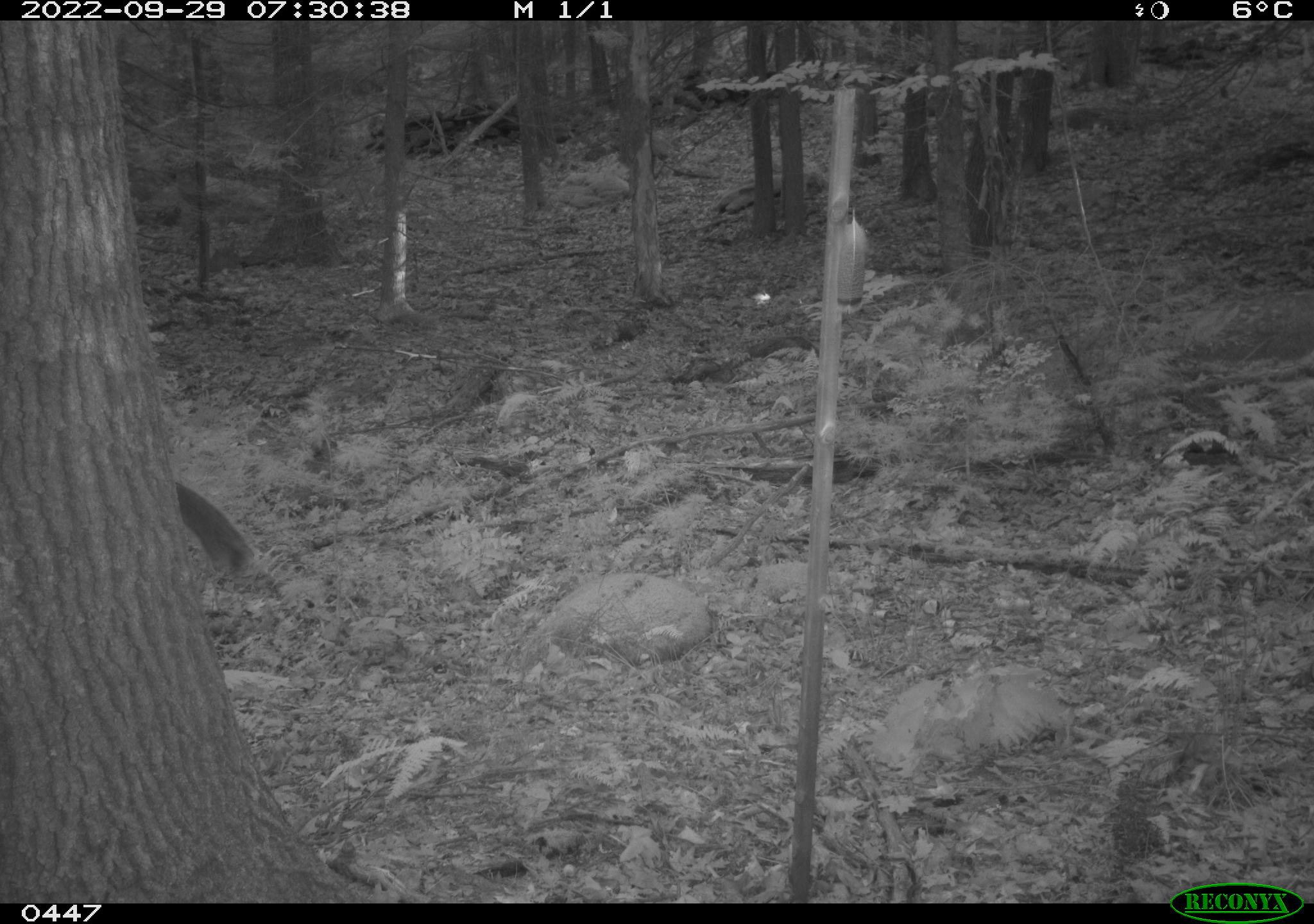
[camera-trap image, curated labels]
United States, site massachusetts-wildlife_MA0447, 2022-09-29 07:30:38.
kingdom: Animalia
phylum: Chordata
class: Mammalia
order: Rodentia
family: Sciuridae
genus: Sciurus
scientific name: Sciurus carolinensis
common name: gray squirrel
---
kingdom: Animalia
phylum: Chordata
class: Mammalia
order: Rodentia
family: Sciuridae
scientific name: Sciuridae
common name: squirrel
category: squirrel sp.